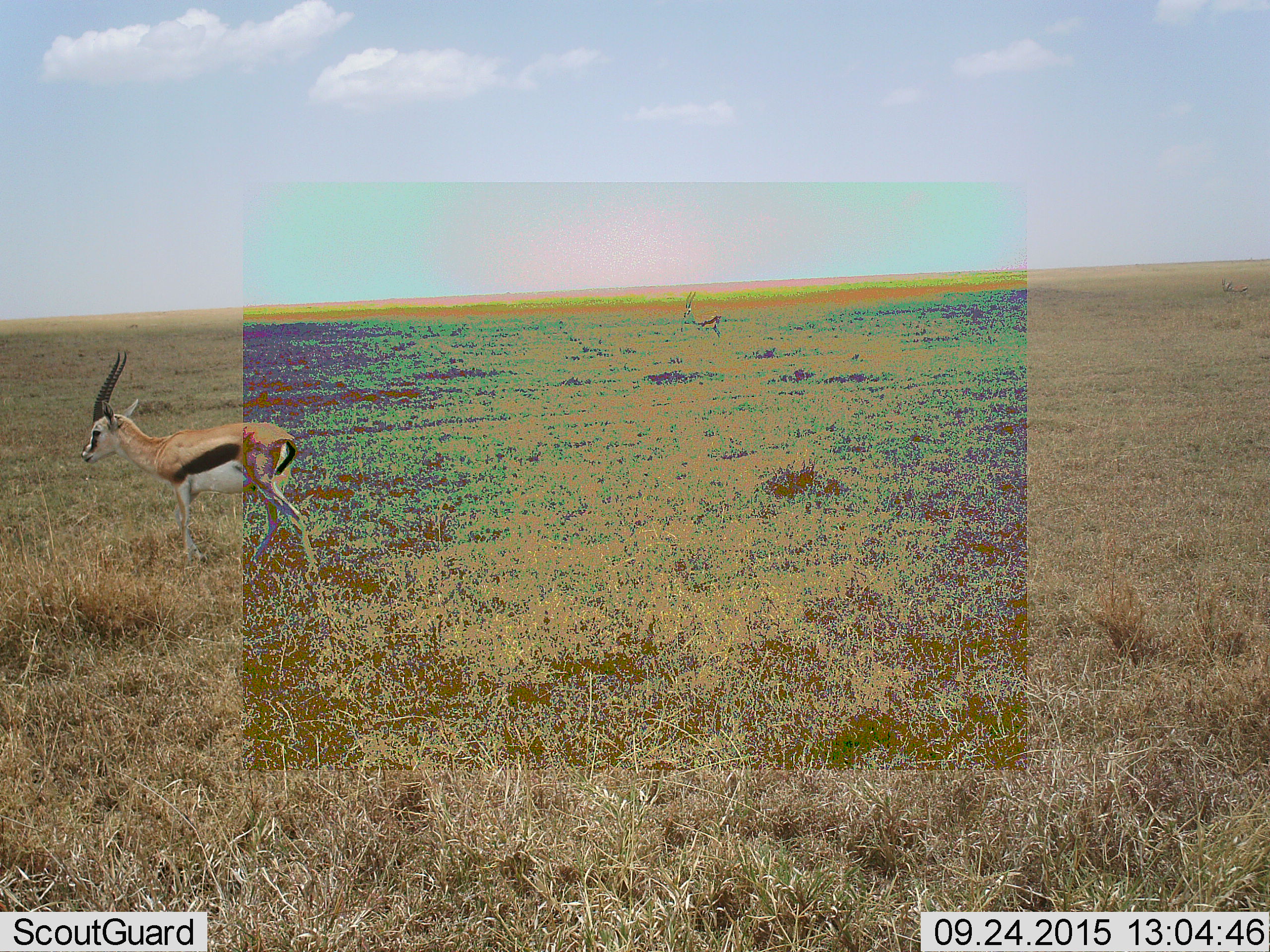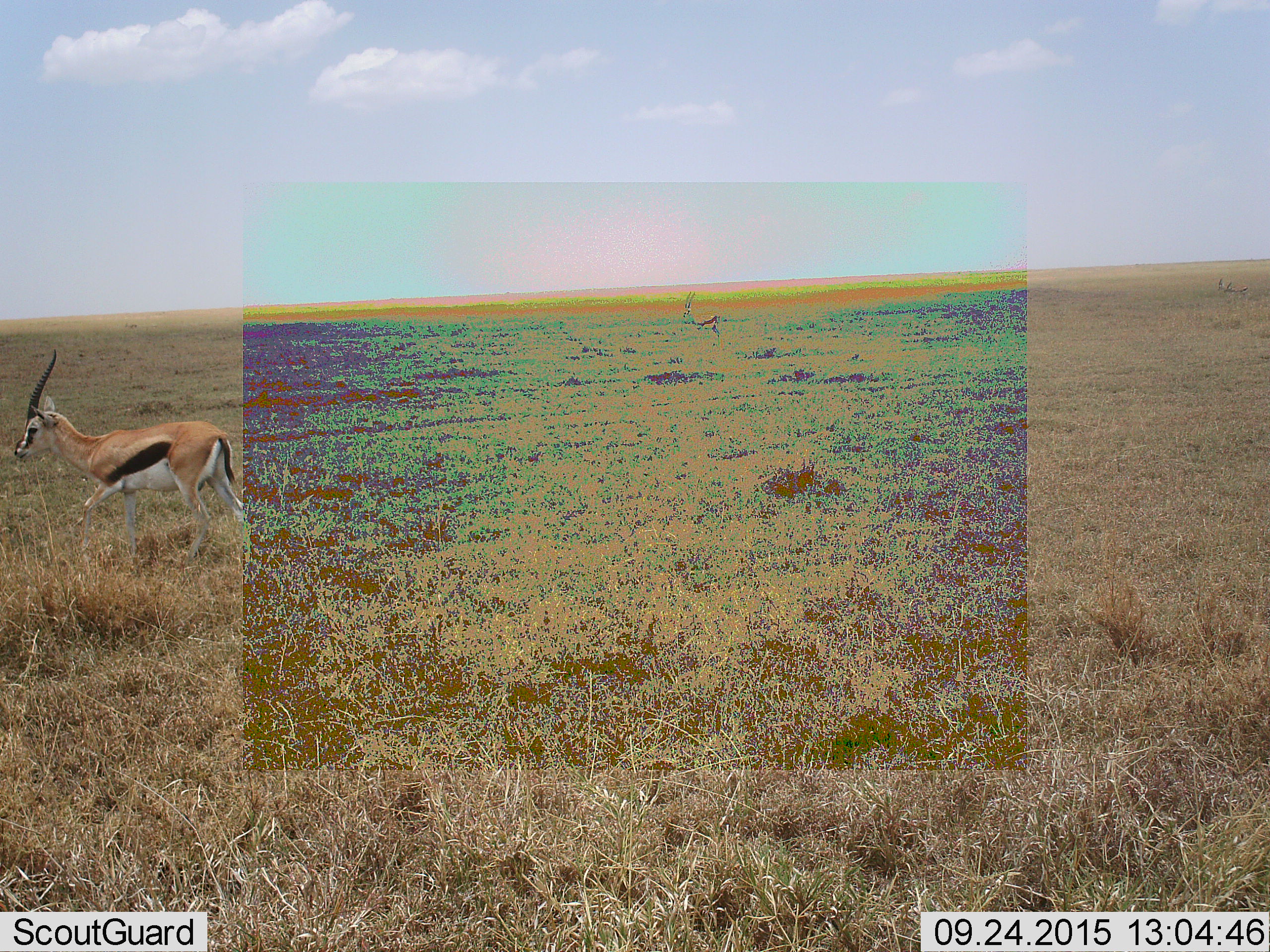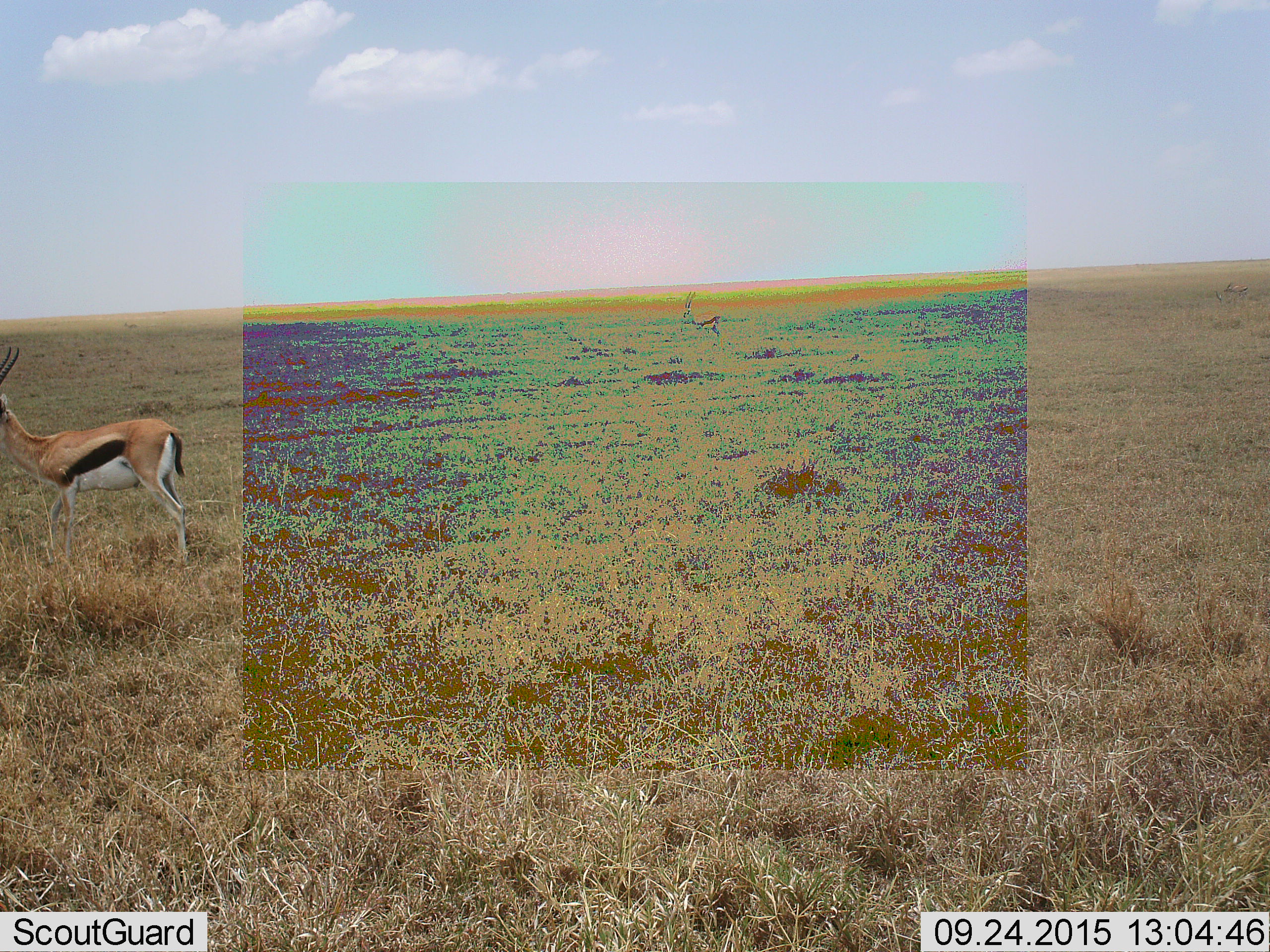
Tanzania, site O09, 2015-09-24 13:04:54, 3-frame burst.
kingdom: Animalia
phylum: Chordata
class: Mammalia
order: Artiodactyla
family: Bovidae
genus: Eudorcas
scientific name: Eudorcas thomsonii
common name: thomson's gazelle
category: gazellethomsons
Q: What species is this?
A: Gazellethomsons (thomson's gazelle) (Eudorcas thomsonii).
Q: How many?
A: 2.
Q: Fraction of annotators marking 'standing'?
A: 67%.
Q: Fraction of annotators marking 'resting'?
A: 0%.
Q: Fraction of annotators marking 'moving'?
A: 83%.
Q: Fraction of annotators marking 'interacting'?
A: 0%.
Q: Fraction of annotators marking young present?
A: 0%.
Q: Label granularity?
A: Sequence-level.